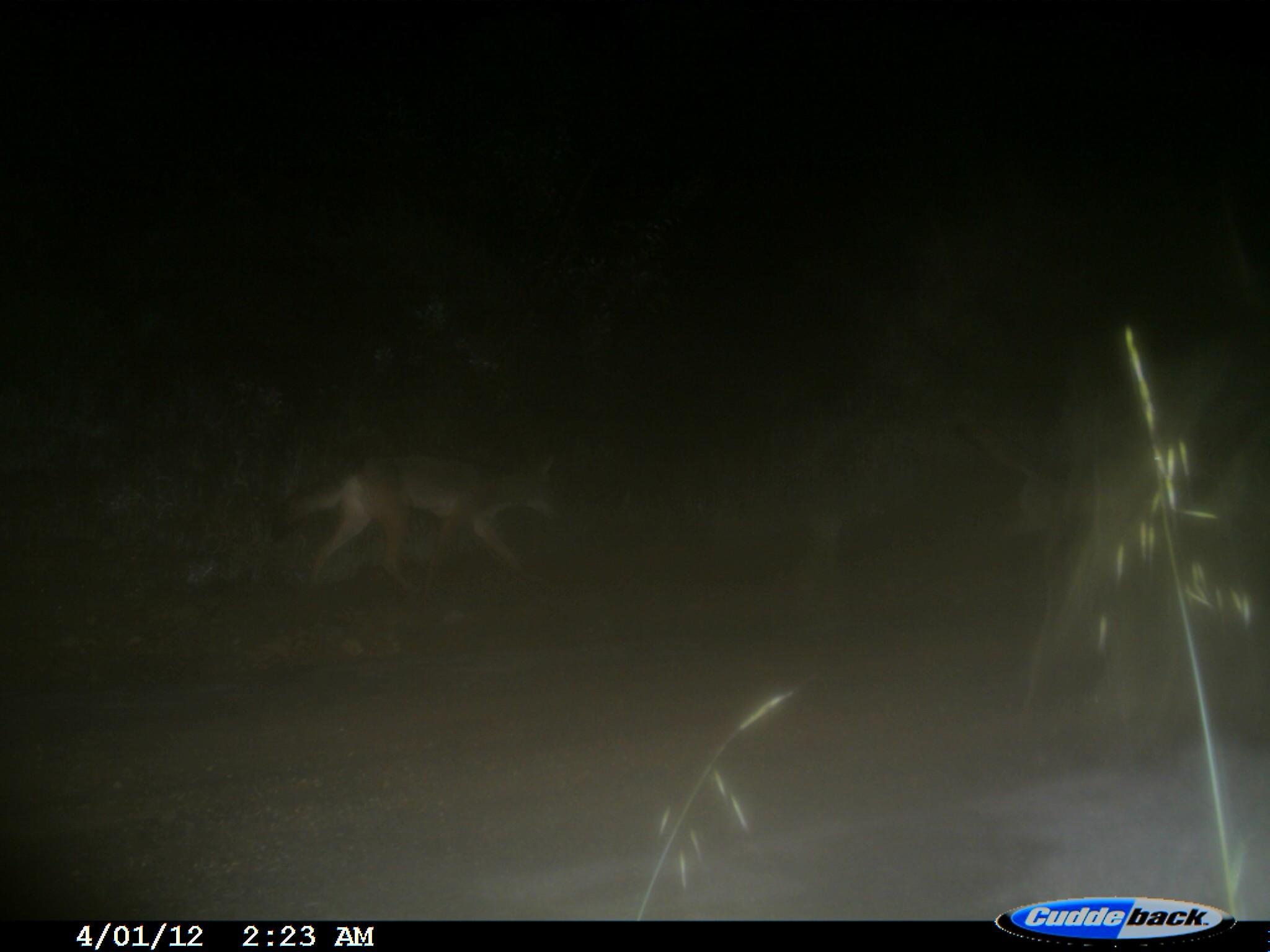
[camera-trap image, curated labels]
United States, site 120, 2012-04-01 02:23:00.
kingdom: Animalia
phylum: Chordata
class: Mammalia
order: Carnivora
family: Canidae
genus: Canis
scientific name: Canis latrans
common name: coyote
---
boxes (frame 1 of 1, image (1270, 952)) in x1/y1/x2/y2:
coyote: 287/433/575/606